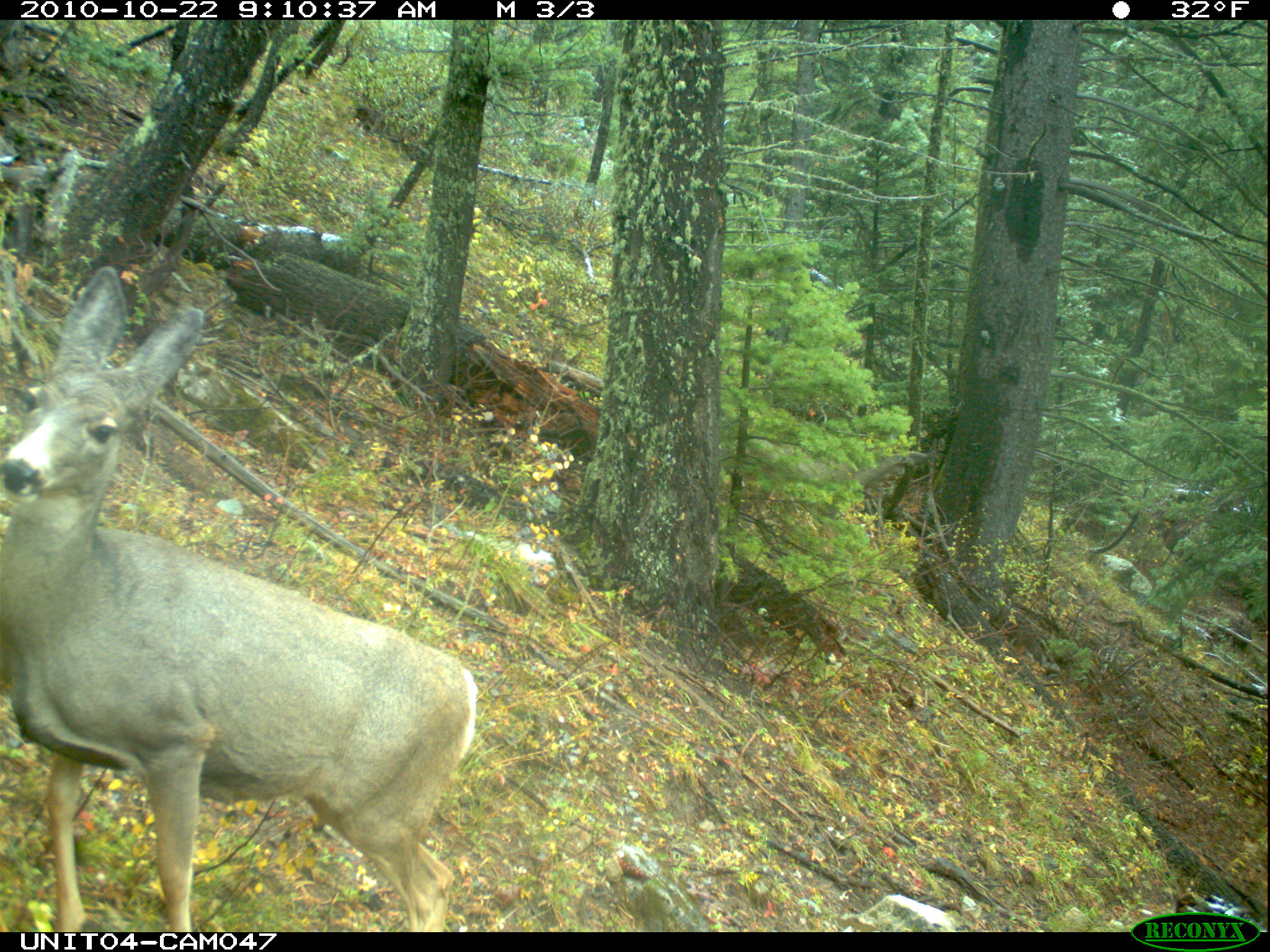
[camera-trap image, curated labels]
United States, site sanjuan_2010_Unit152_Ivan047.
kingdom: Animalia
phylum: Chordata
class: Mammalia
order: Artiodactyla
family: Cervidae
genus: Odocoileus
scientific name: Odocoileus hemionus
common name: mule deer